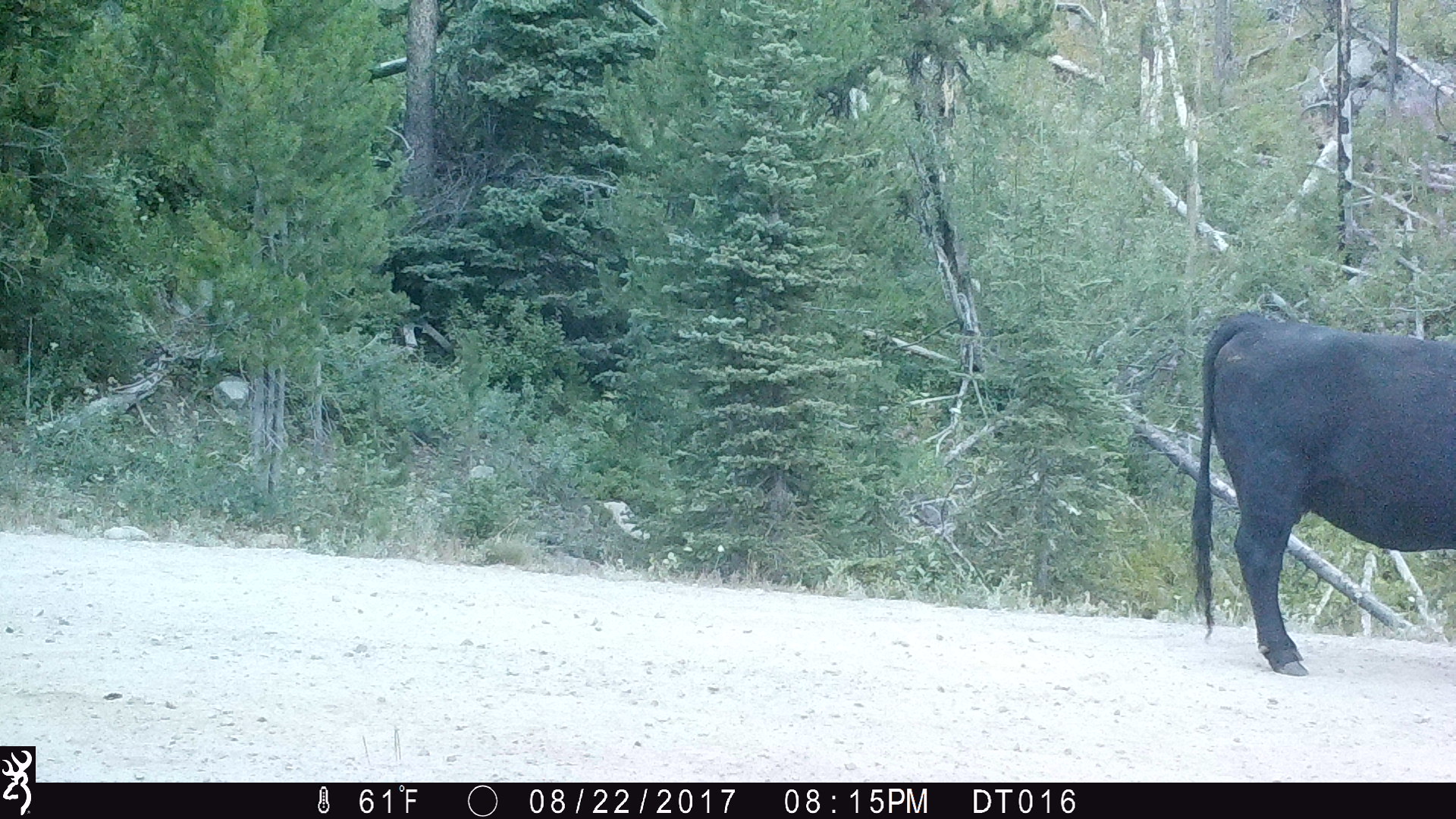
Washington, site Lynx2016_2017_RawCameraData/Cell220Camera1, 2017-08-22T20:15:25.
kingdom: Animalia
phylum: Chordata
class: Mammalia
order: Artiodactyla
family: Bovidae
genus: Bos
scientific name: Bos taurus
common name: domestic cattle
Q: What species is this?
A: Domestic cattle (Bos taurus).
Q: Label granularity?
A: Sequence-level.